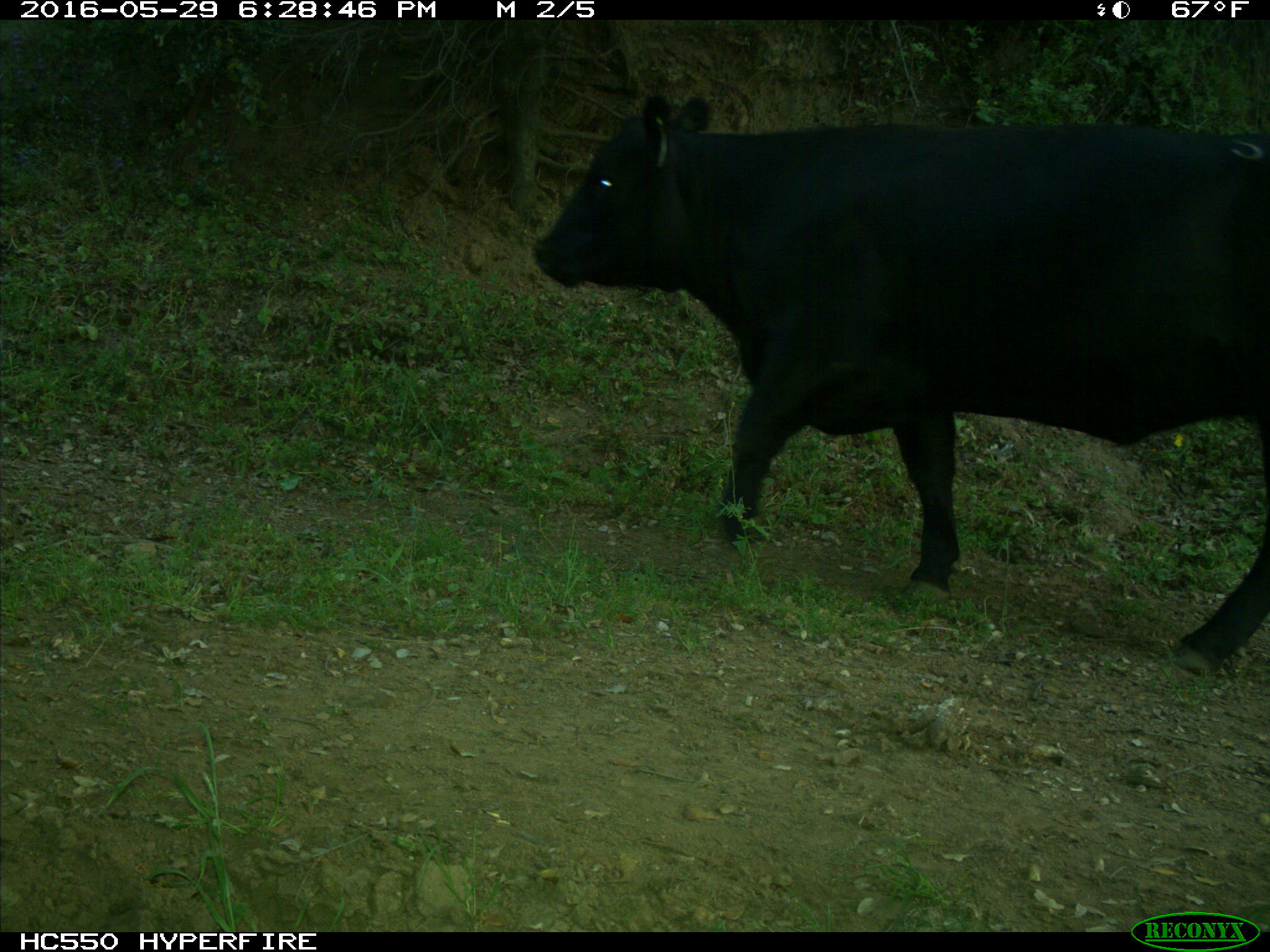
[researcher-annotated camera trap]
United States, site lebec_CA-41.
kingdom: Animalia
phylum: Chordata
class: Mammalia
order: Artiodactyla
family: Bovidae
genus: Bos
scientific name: Bos taurus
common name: domestic cow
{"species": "Bos taurus (domestic cow)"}